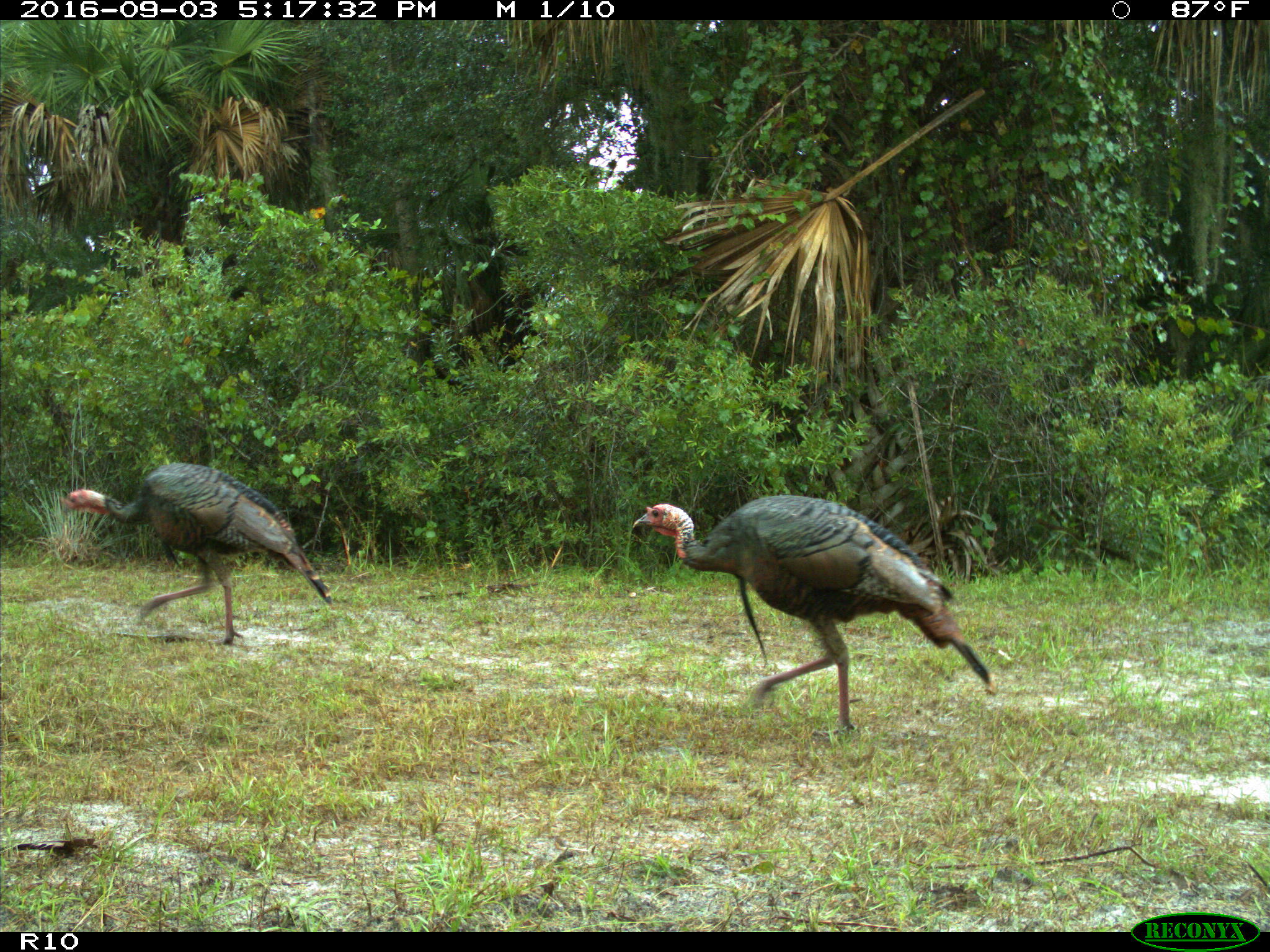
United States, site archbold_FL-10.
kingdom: Animalia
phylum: Chordata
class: Aves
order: Galliformes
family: Phasianidae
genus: Meleagris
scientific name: Meleagris gallopavo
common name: wild turkey